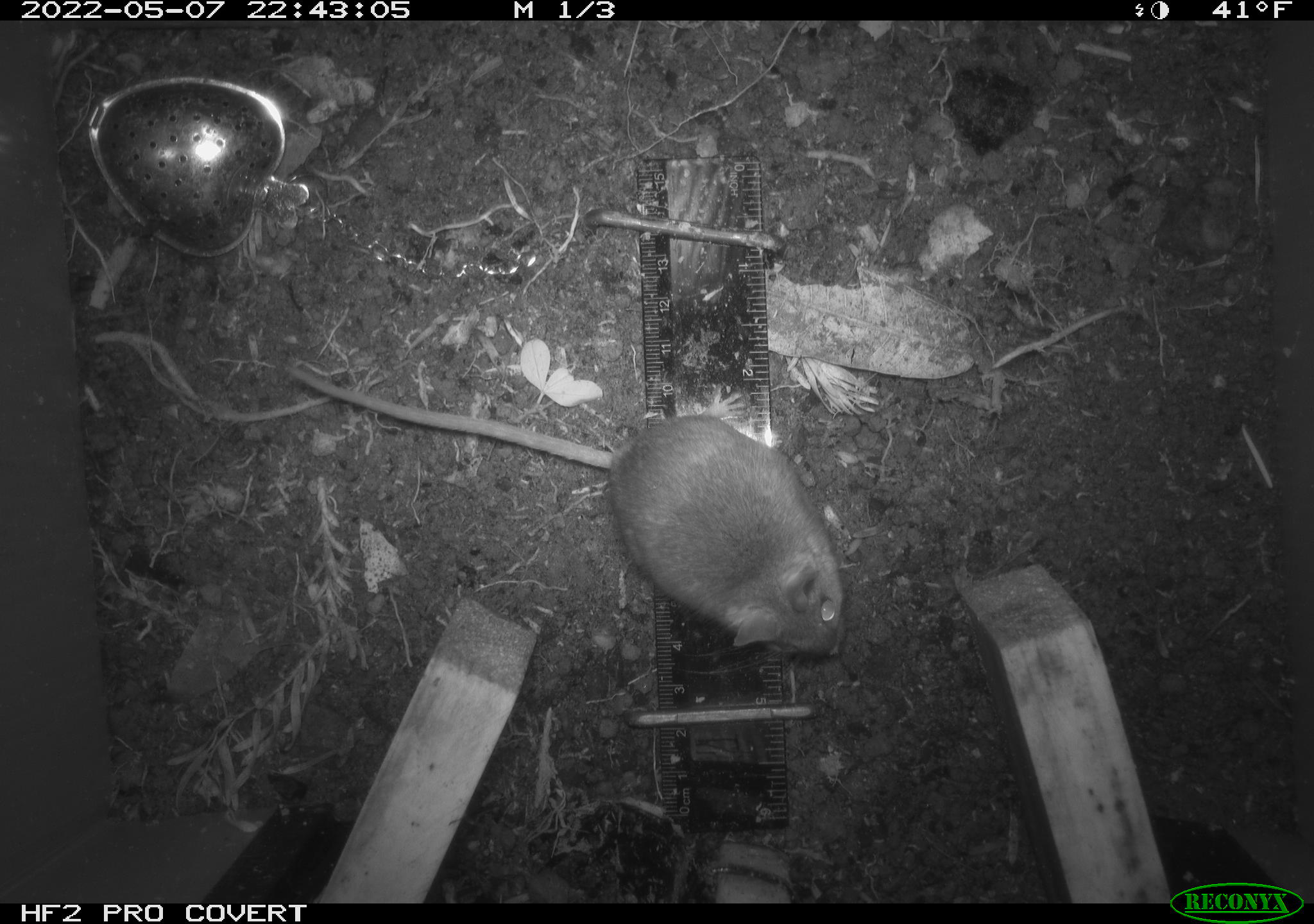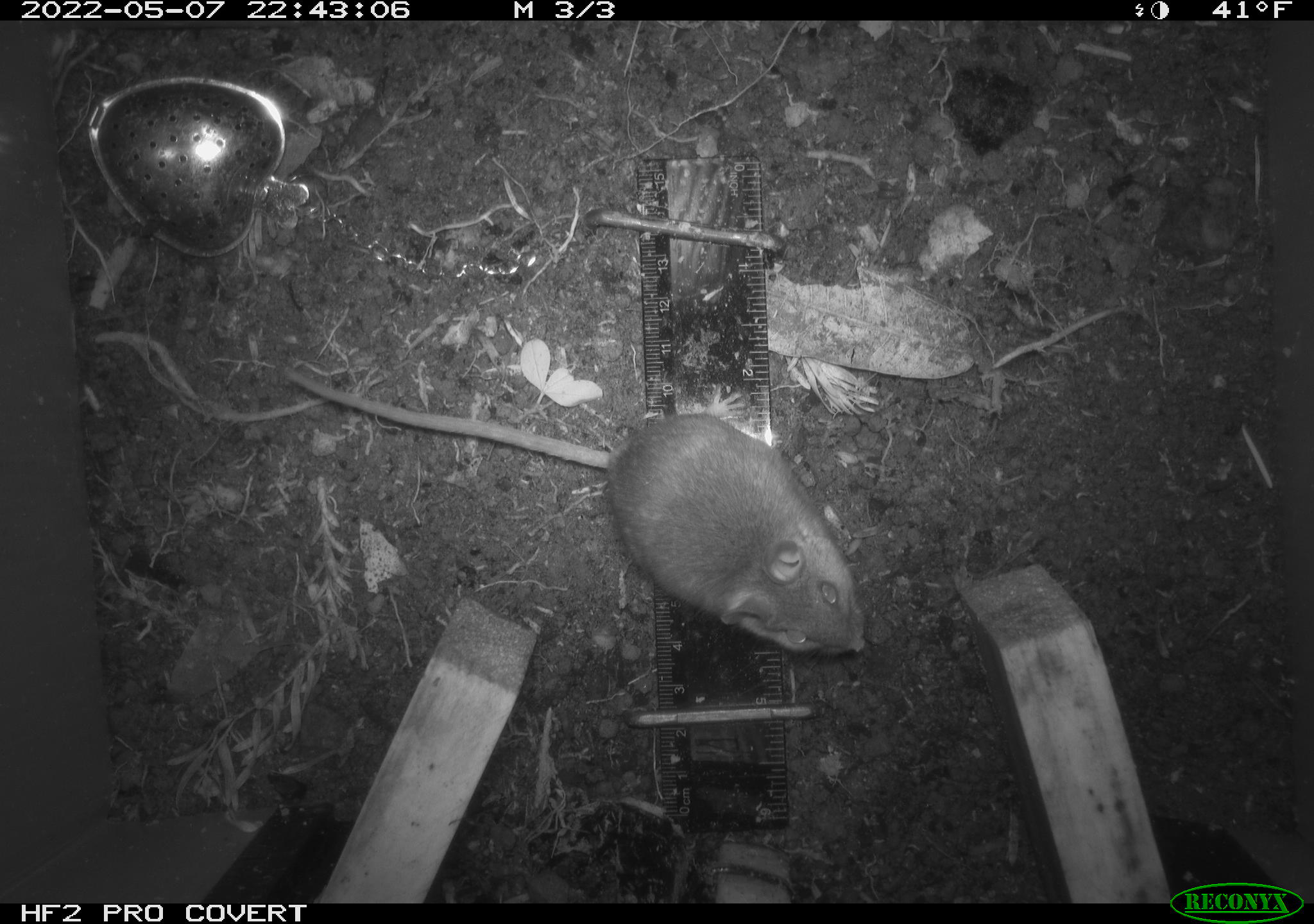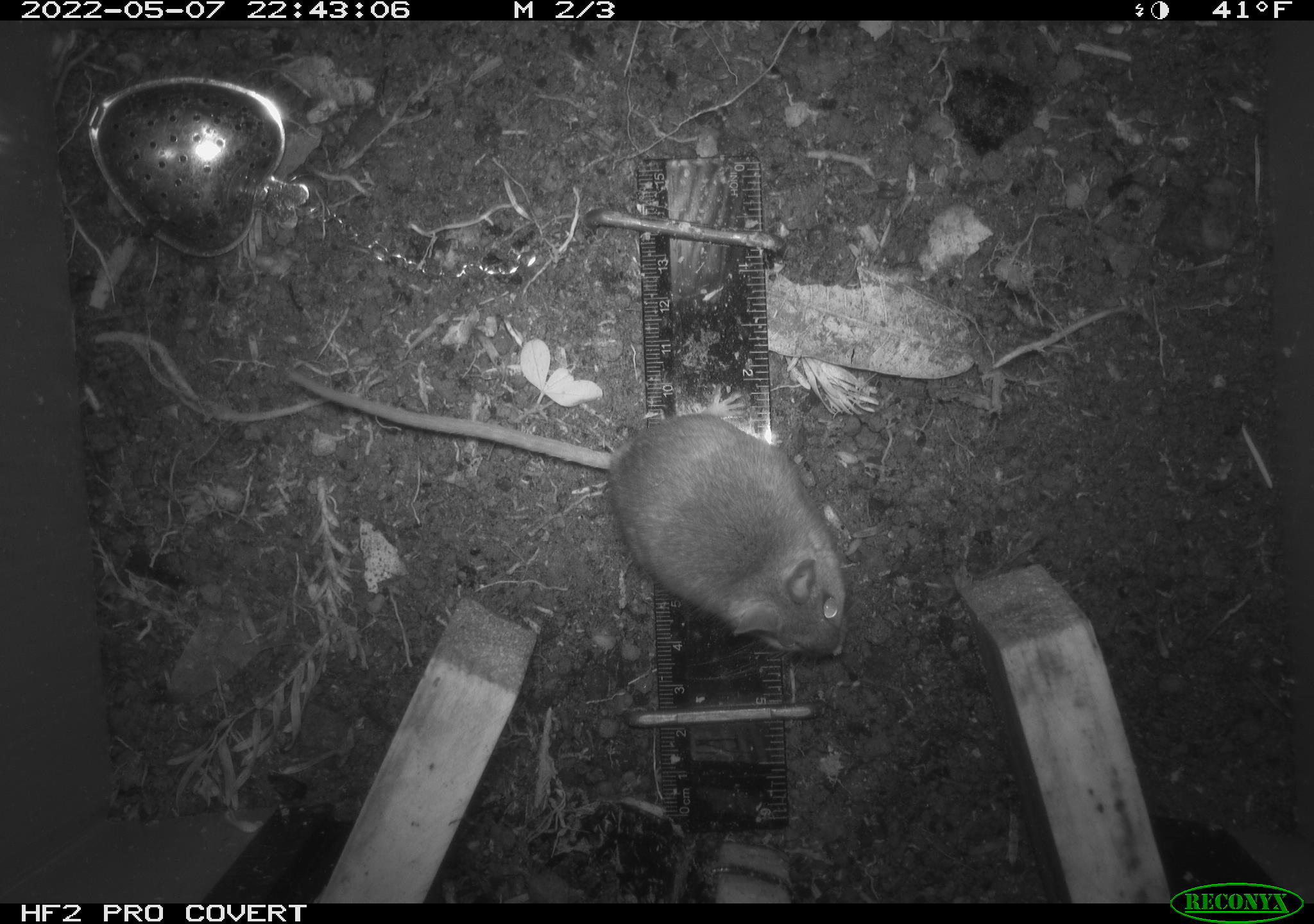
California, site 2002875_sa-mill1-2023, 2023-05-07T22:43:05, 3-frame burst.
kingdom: Animalia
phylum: Chordata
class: Mammalia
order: Rodentia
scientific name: Rodentia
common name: mouse species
Mouse species (Rodentia).